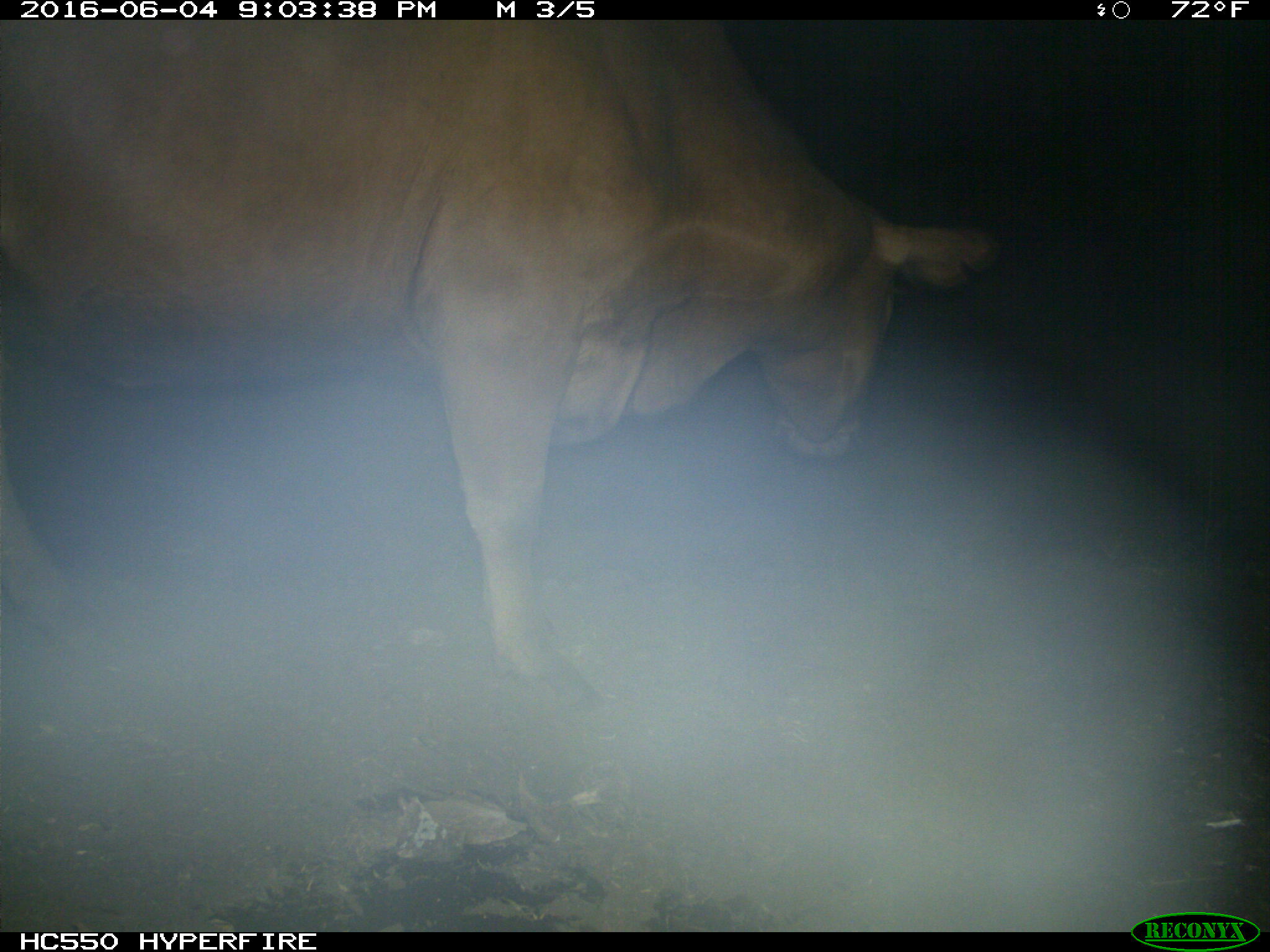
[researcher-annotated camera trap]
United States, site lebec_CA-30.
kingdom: Animalia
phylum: Chordata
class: Mammalia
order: Artiodactyla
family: Bovidae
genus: Bos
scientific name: Bos taurus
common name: domestic cow